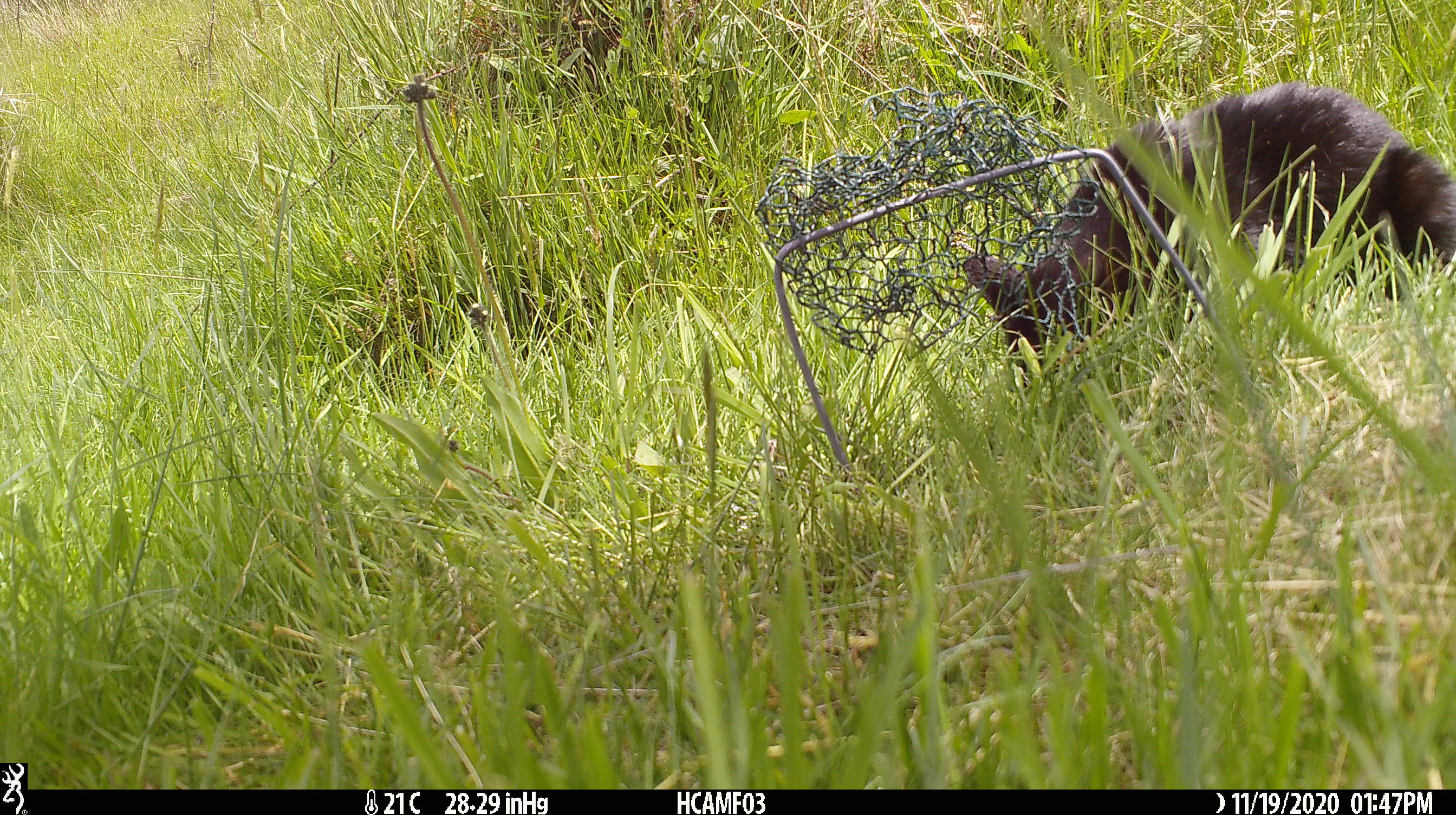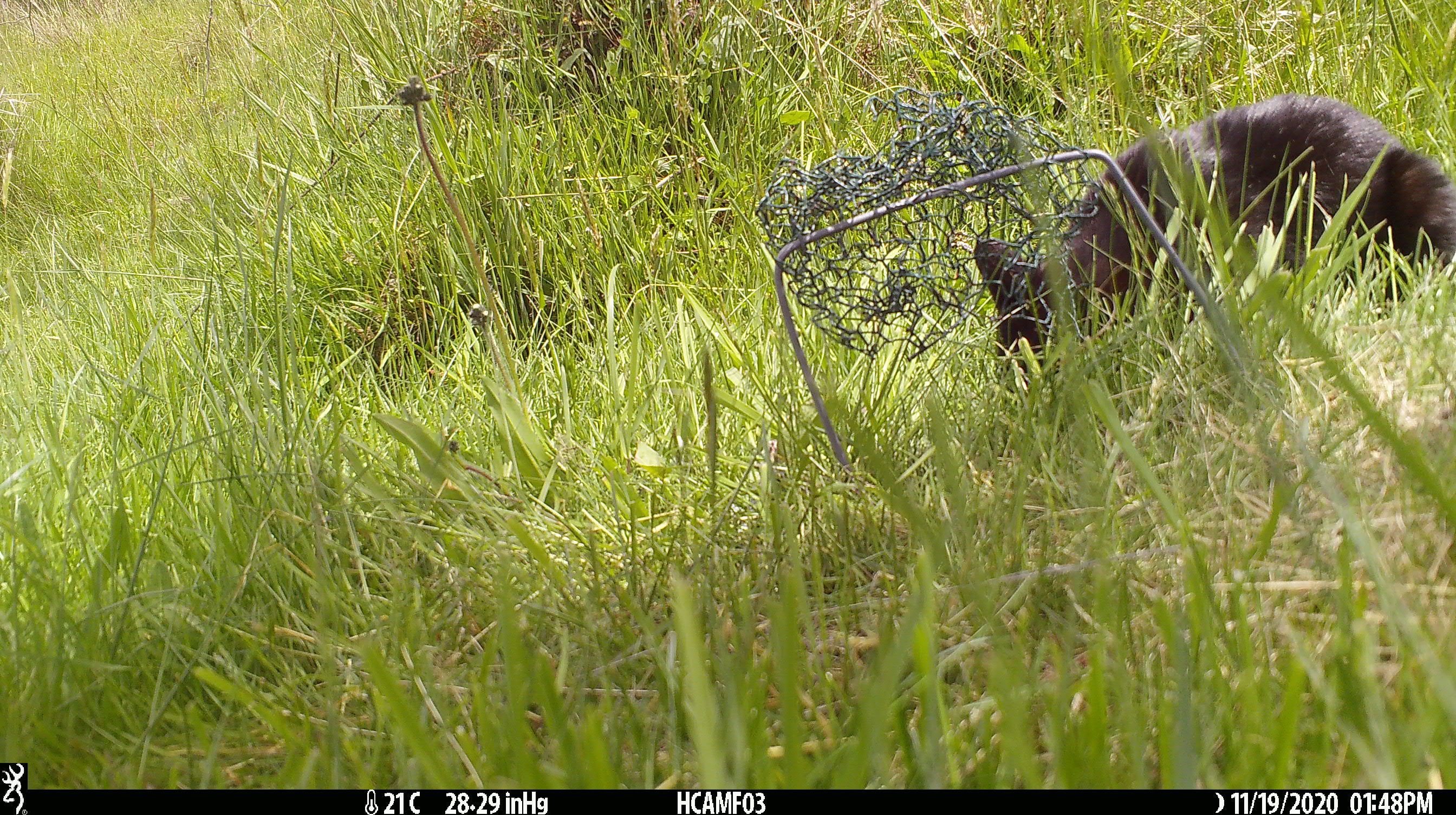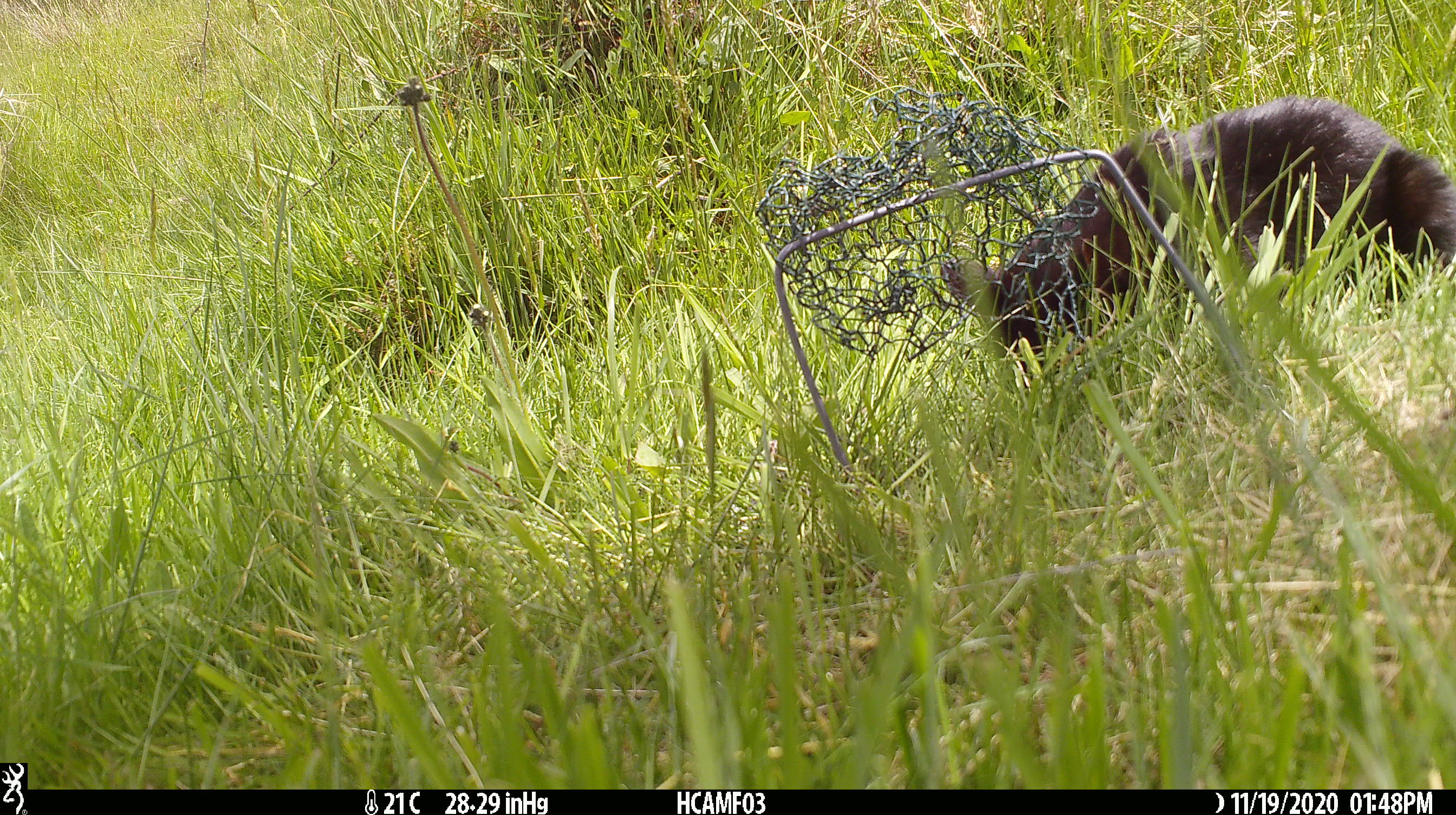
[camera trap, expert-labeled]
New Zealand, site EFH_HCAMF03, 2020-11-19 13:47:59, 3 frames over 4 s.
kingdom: Animalia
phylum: Chordata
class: Mammalia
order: Carnivora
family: Felidae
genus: Felis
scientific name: Felis catus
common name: domestic cat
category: cat